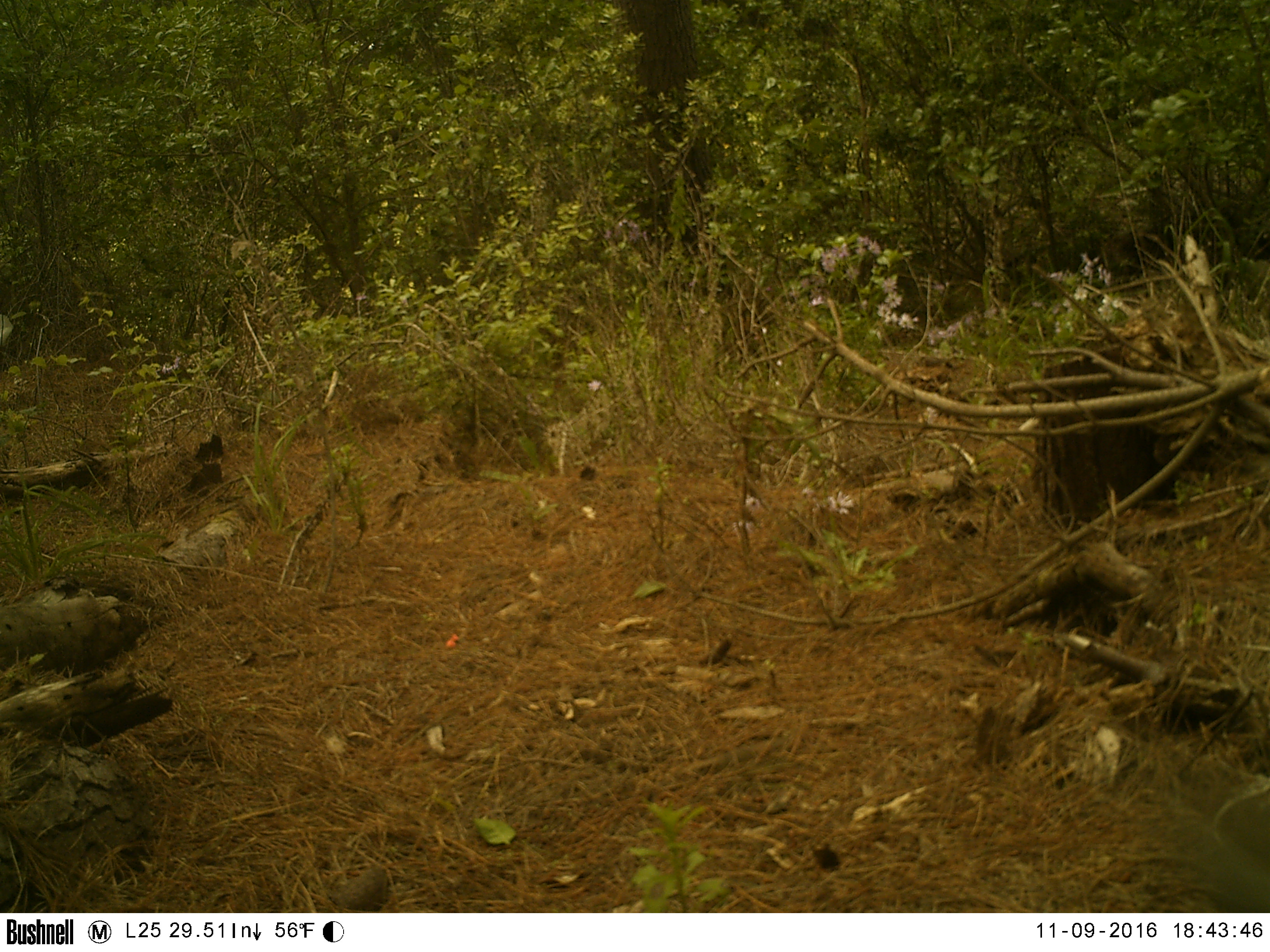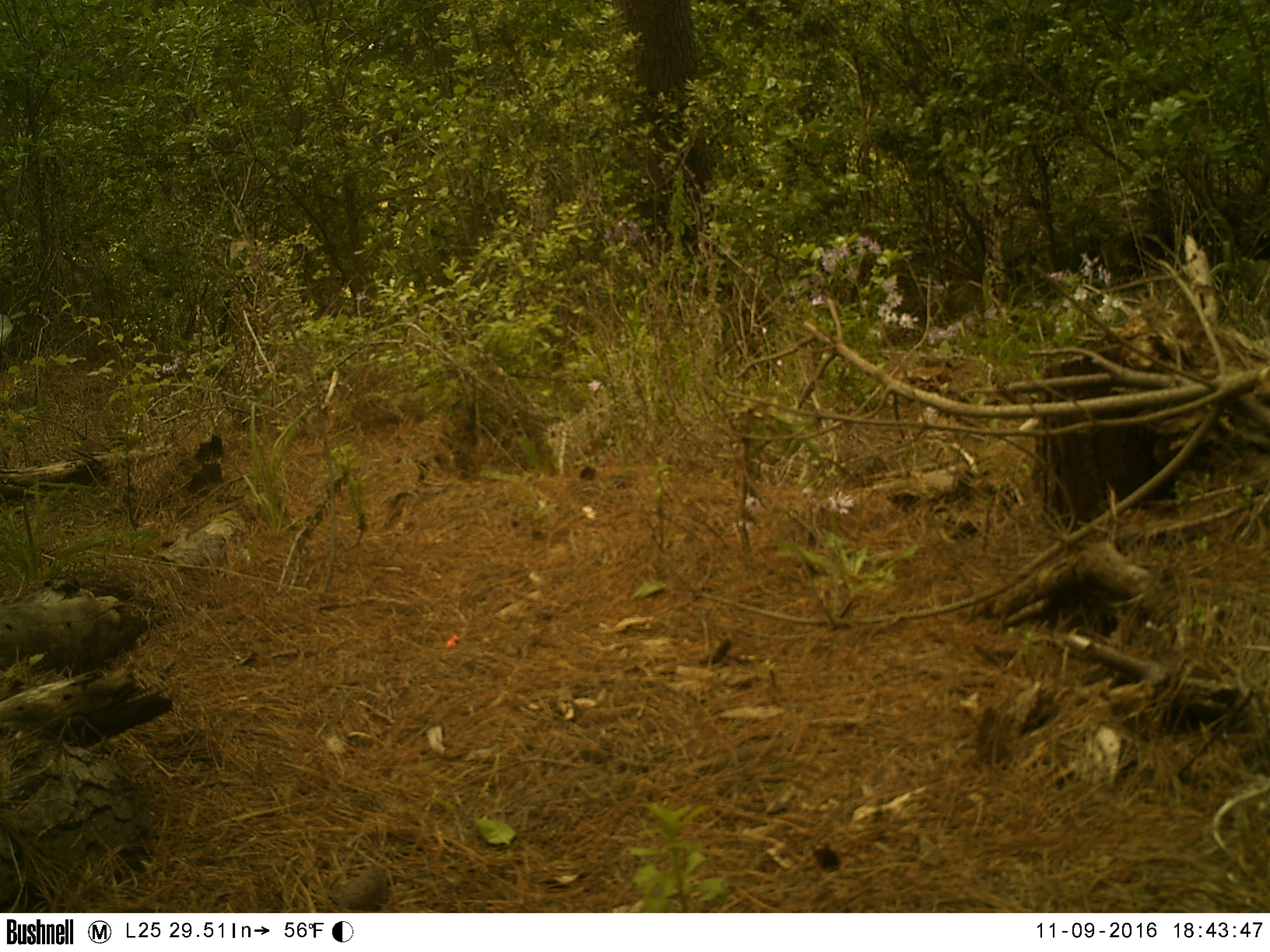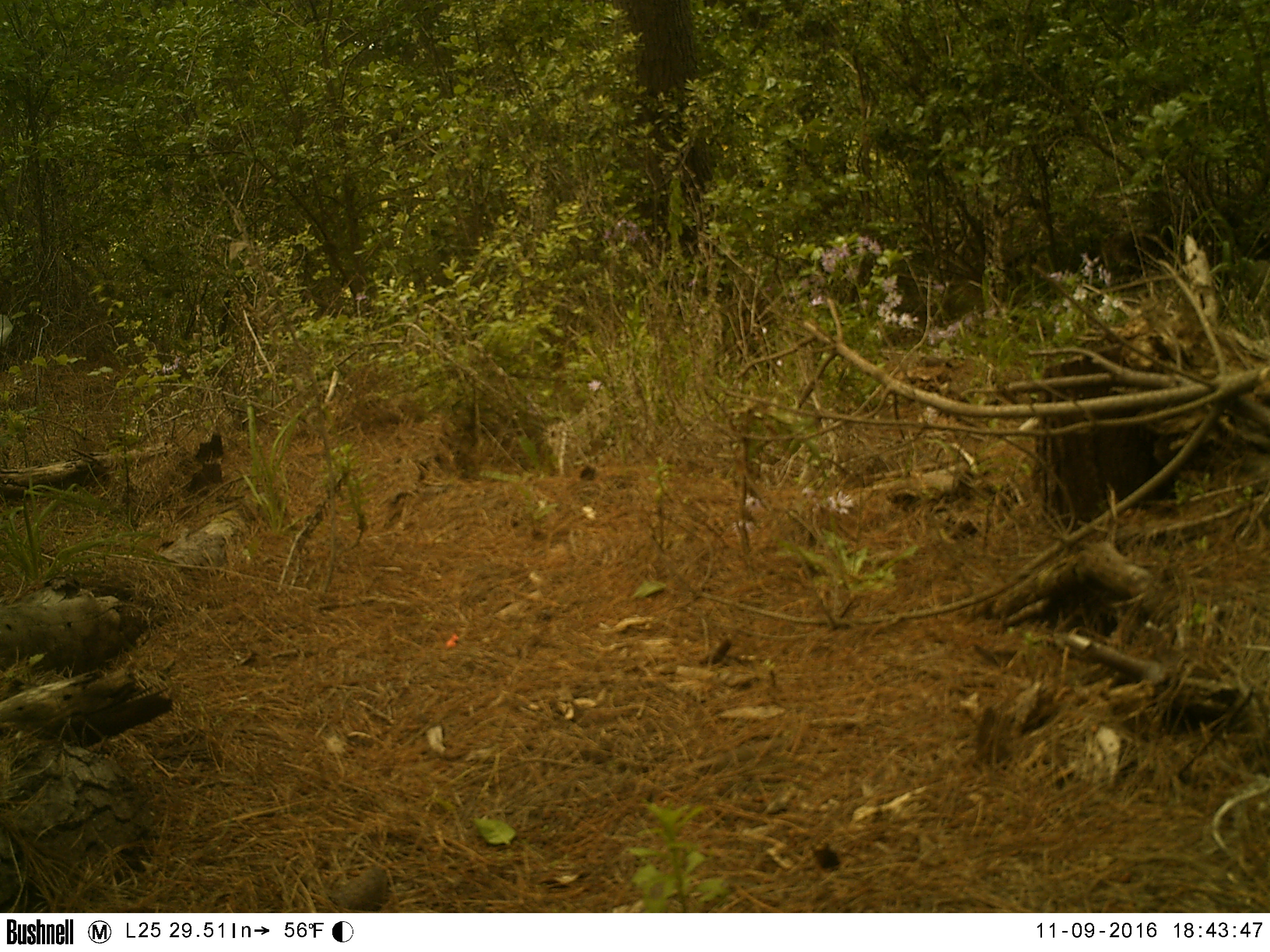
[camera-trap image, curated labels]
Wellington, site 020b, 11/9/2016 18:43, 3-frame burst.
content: unidentified animal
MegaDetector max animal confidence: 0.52